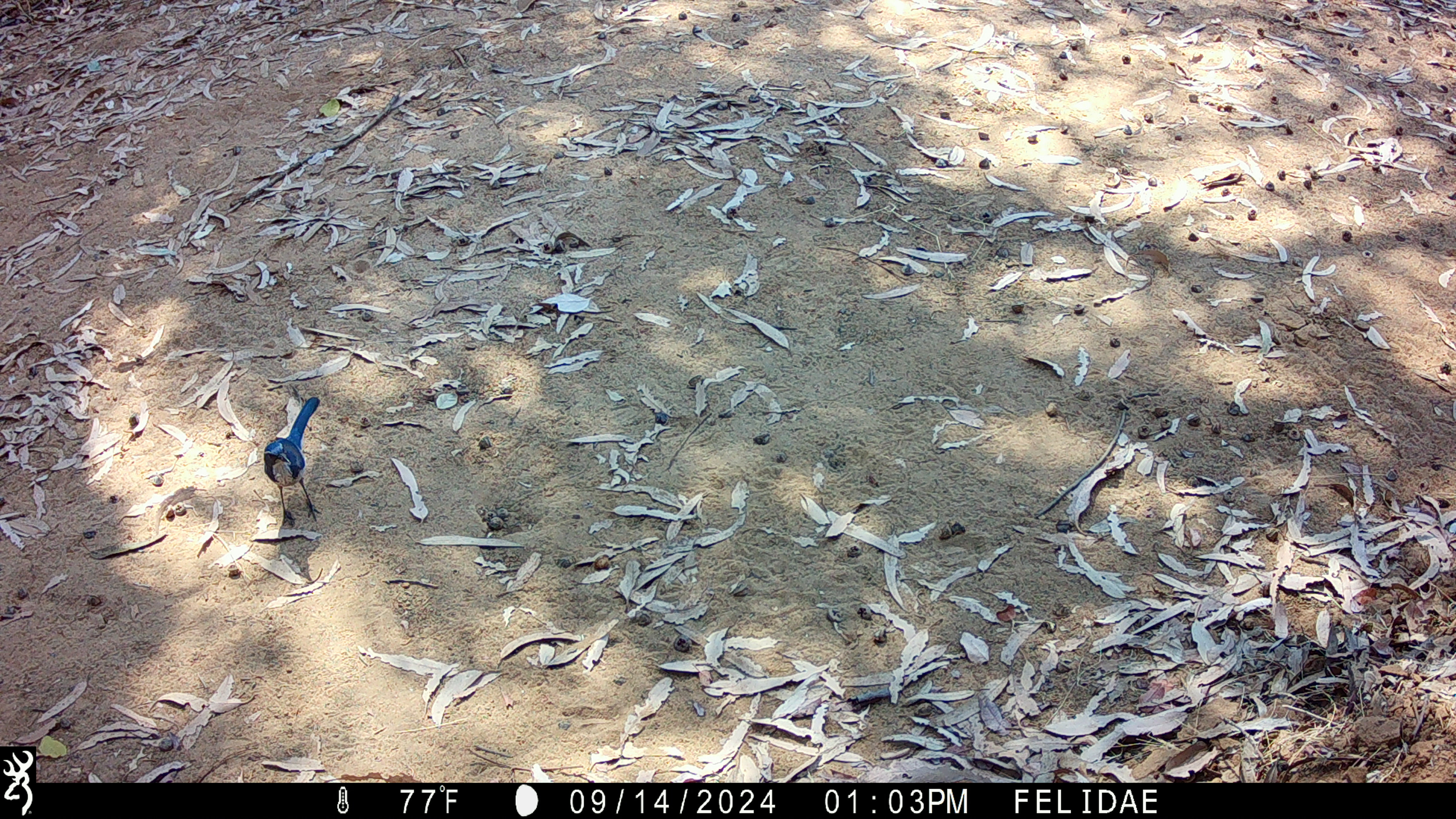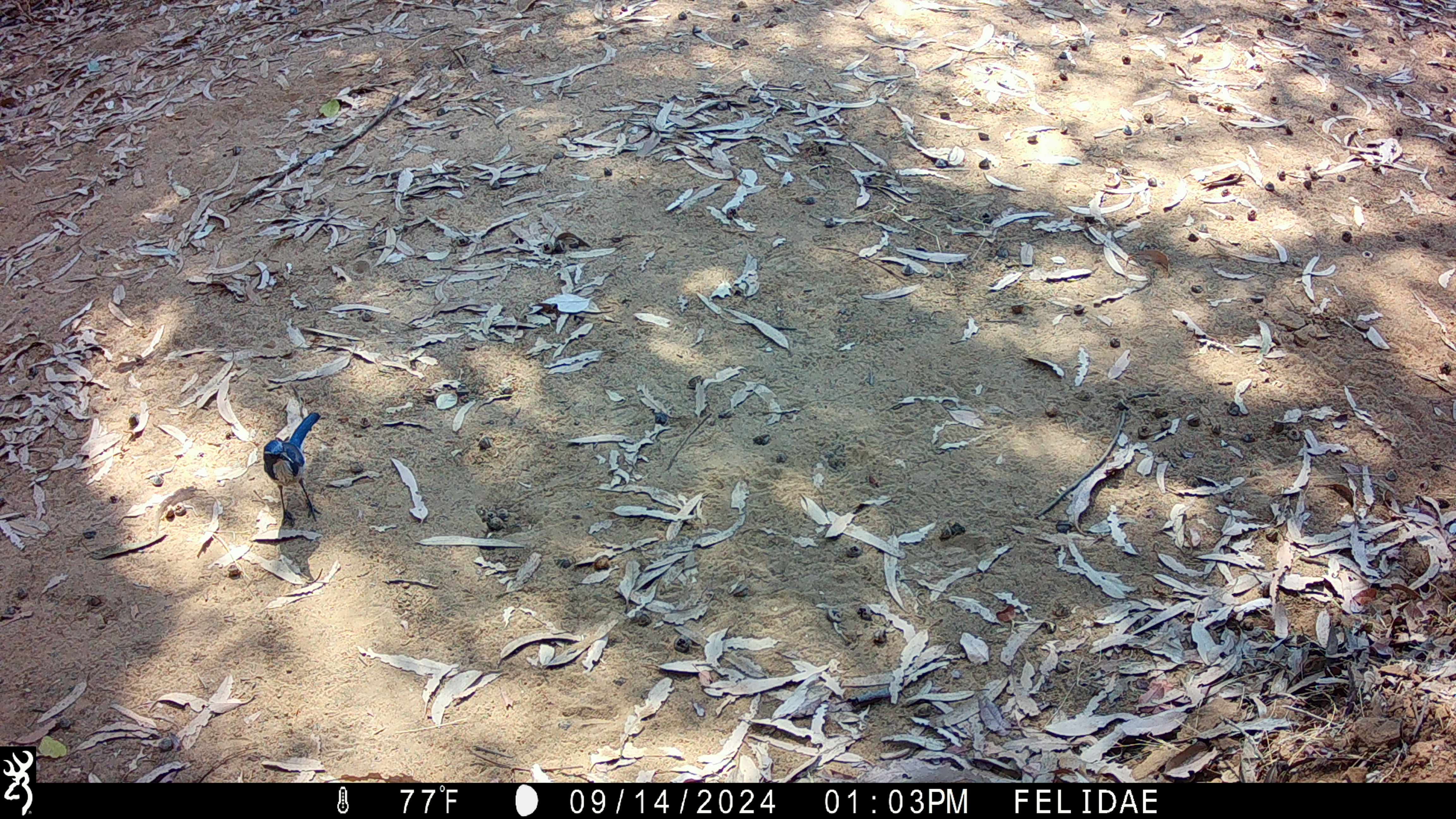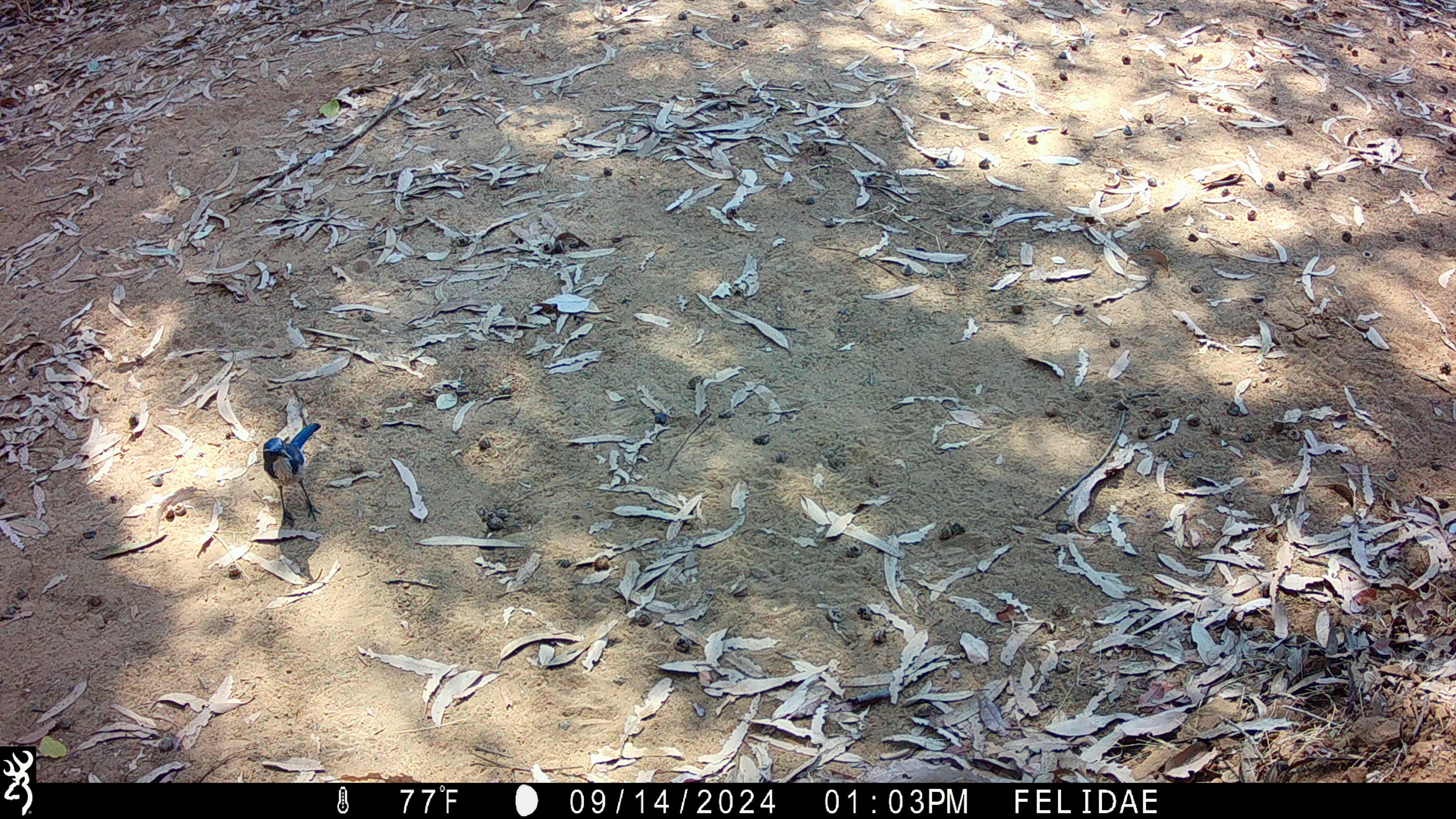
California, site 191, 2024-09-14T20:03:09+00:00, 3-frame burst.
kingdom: Animalia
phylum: Chordata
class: Aves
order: Passeriformes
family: Corvidae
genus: Aphelocoma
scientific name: Aphelocoma californica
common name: california scrub jay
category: western scrub-jay